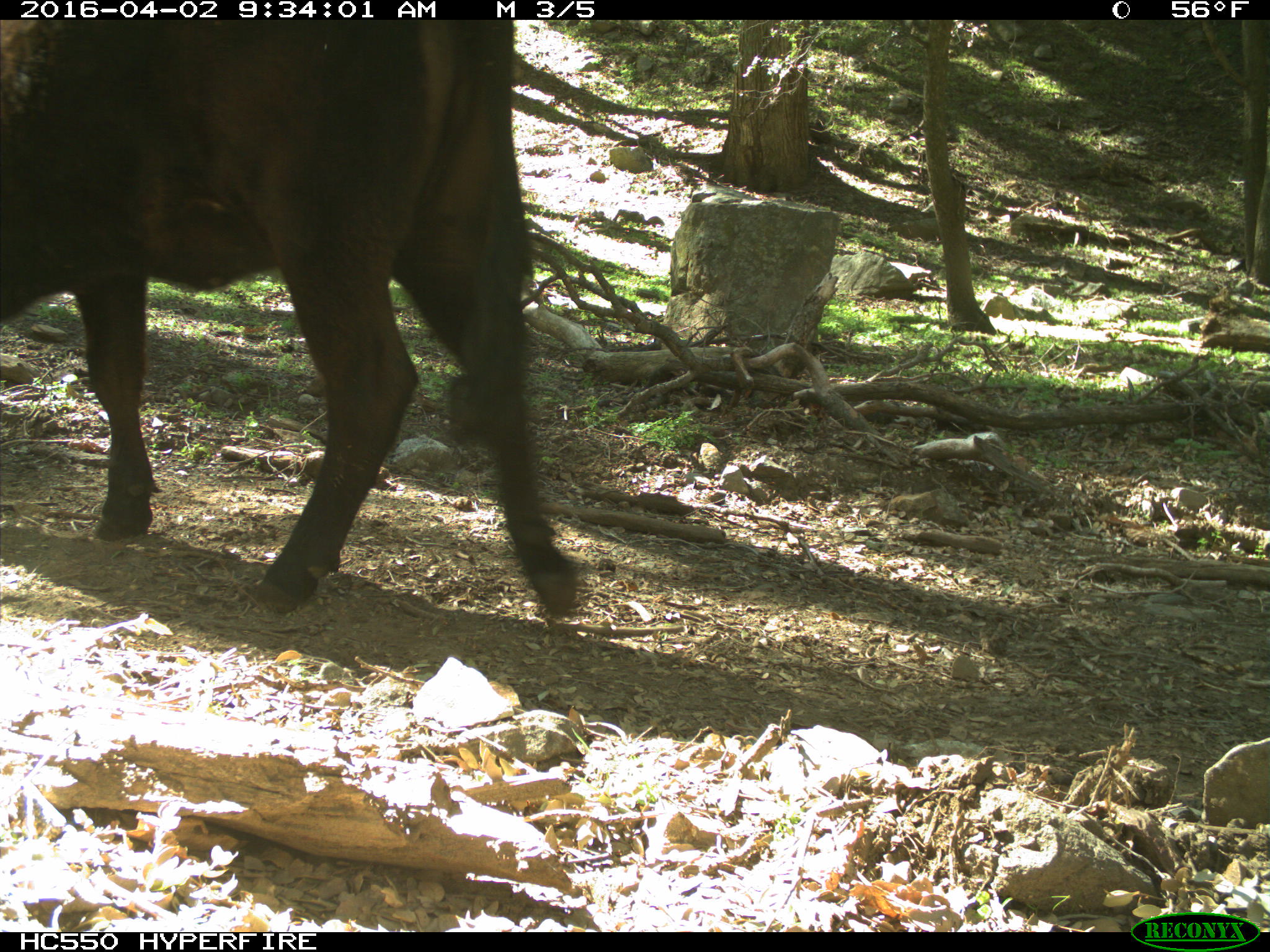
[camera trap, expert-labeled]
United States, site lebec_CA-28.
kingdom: Animalia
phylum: Chordata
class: Mammalia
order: Artiodactyla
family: Bovidae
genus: Bos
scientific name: Bos taurus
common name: domestic cow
Bos taurus (domestic cow).